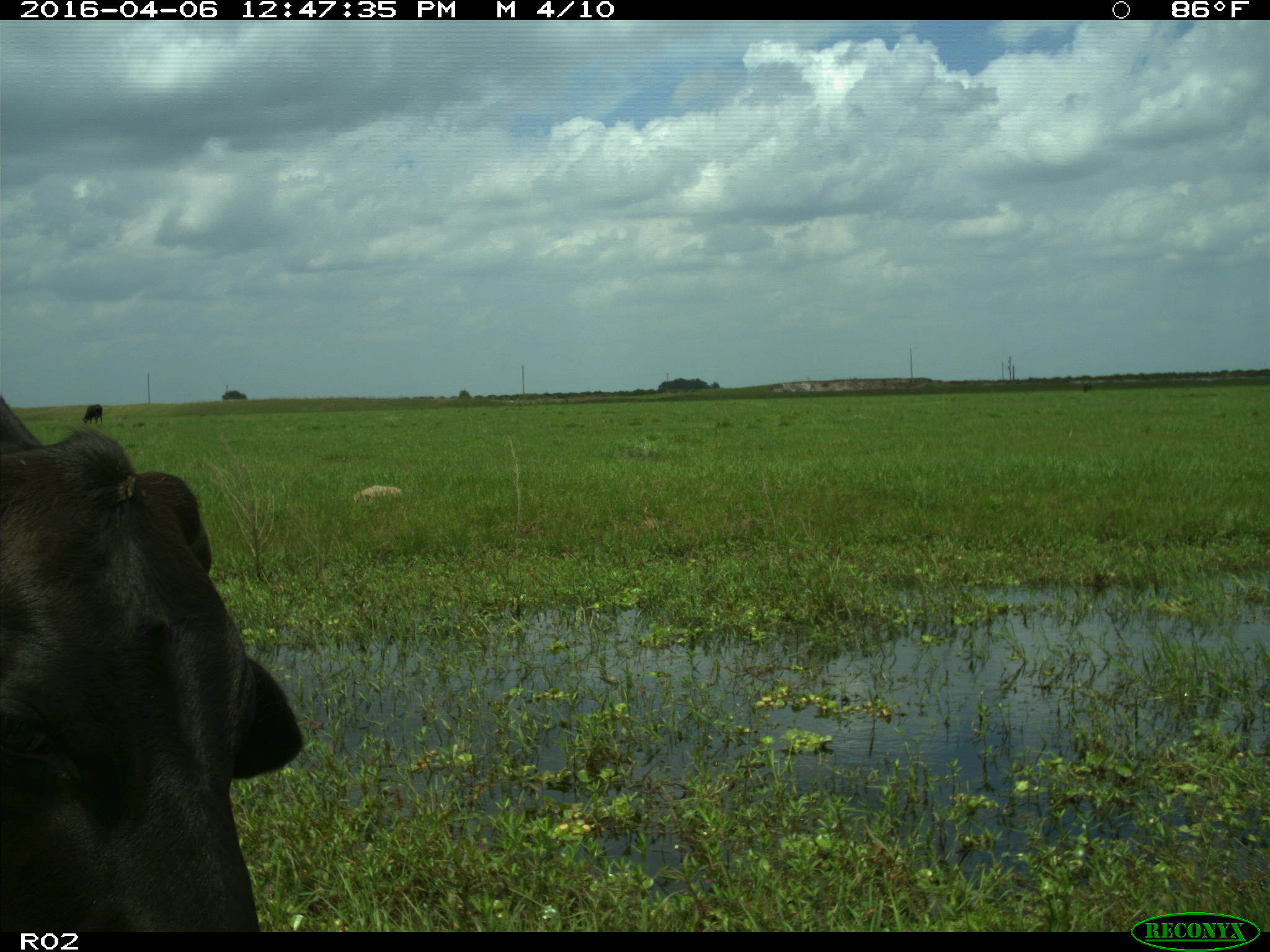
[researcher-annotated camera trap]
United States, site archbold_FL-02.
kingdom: Animalia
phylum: Chordata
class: Mammalia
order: Artiodactyla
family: Bovidae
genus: Bos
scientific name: Bos taurus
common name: domestic cow